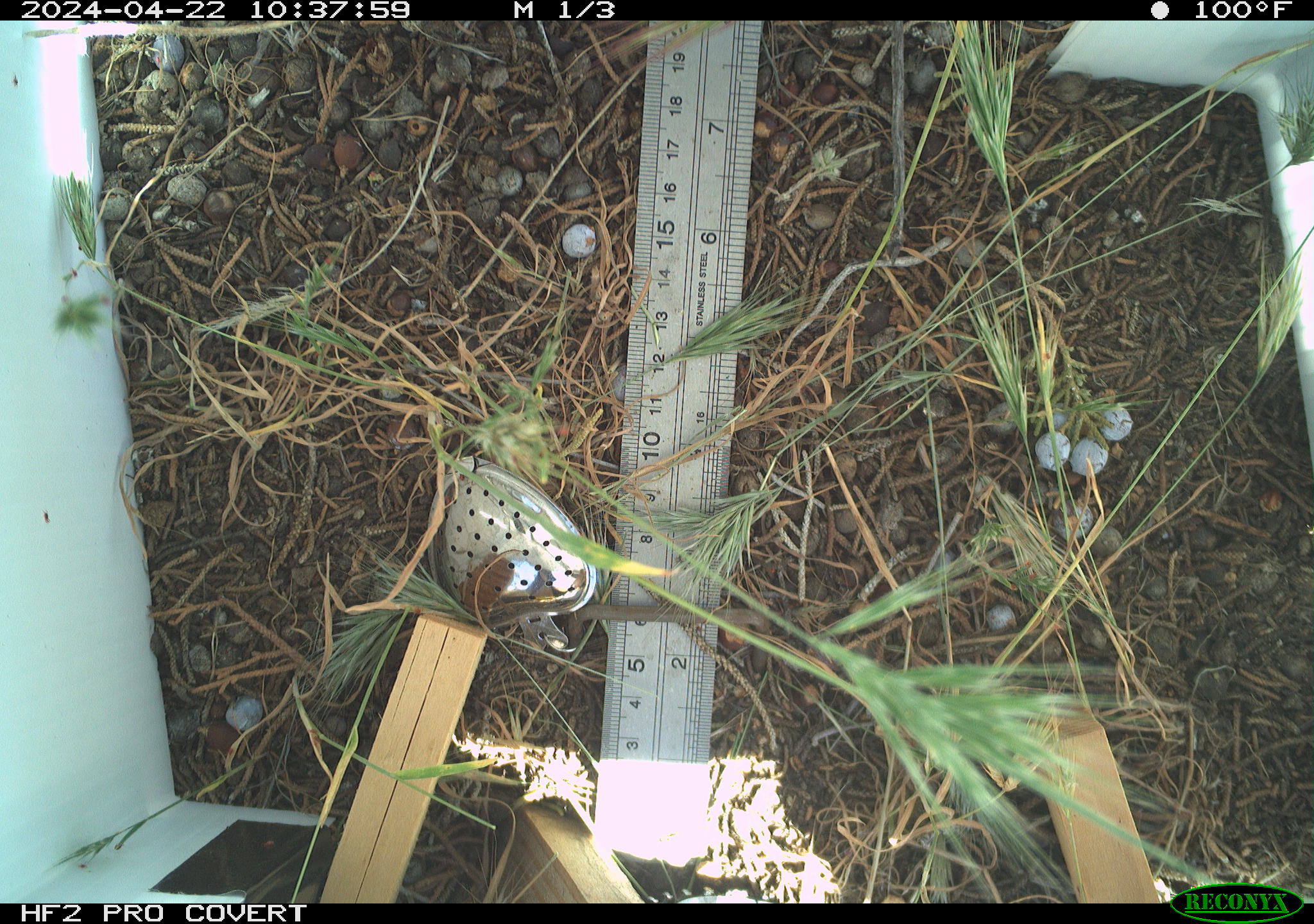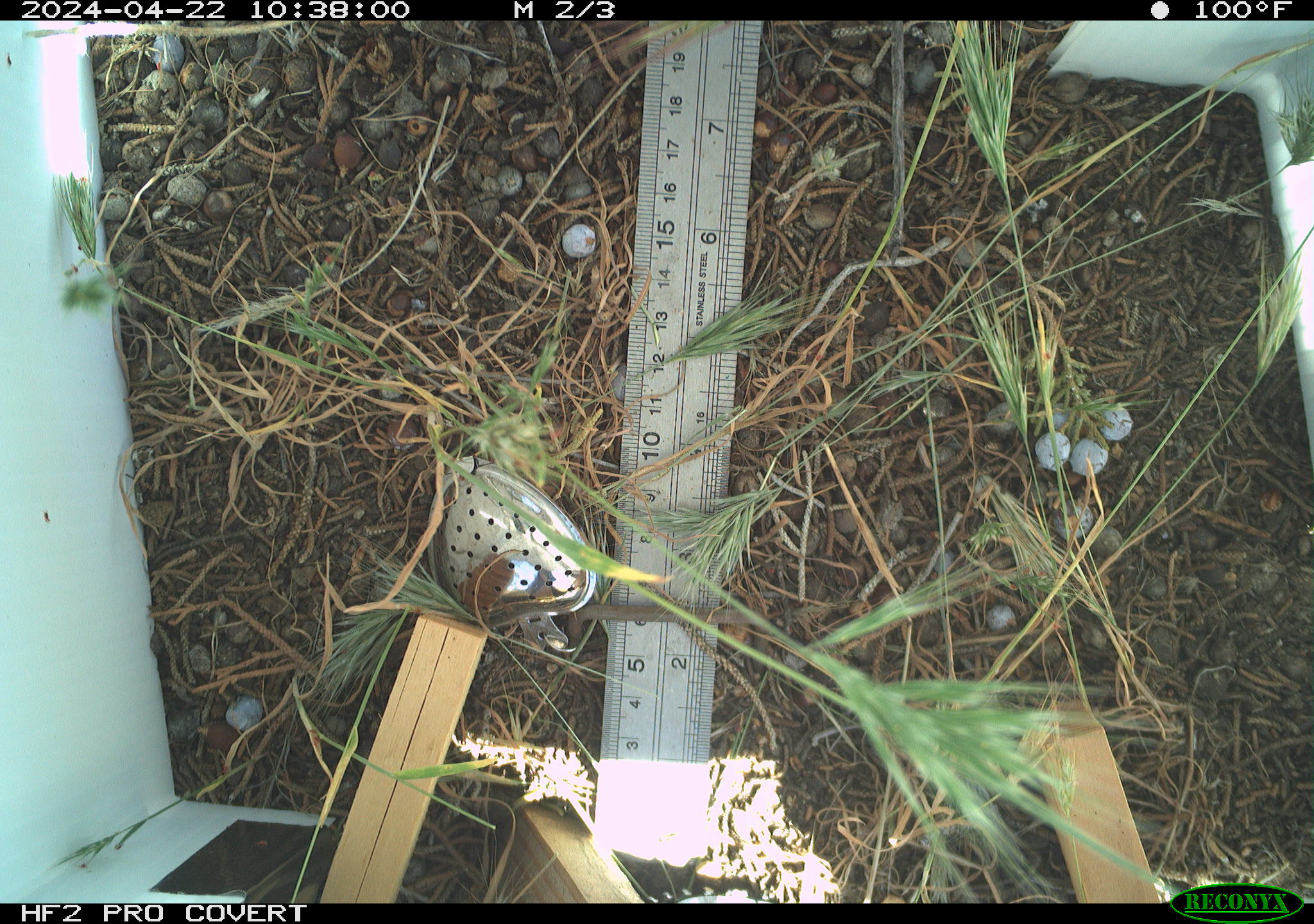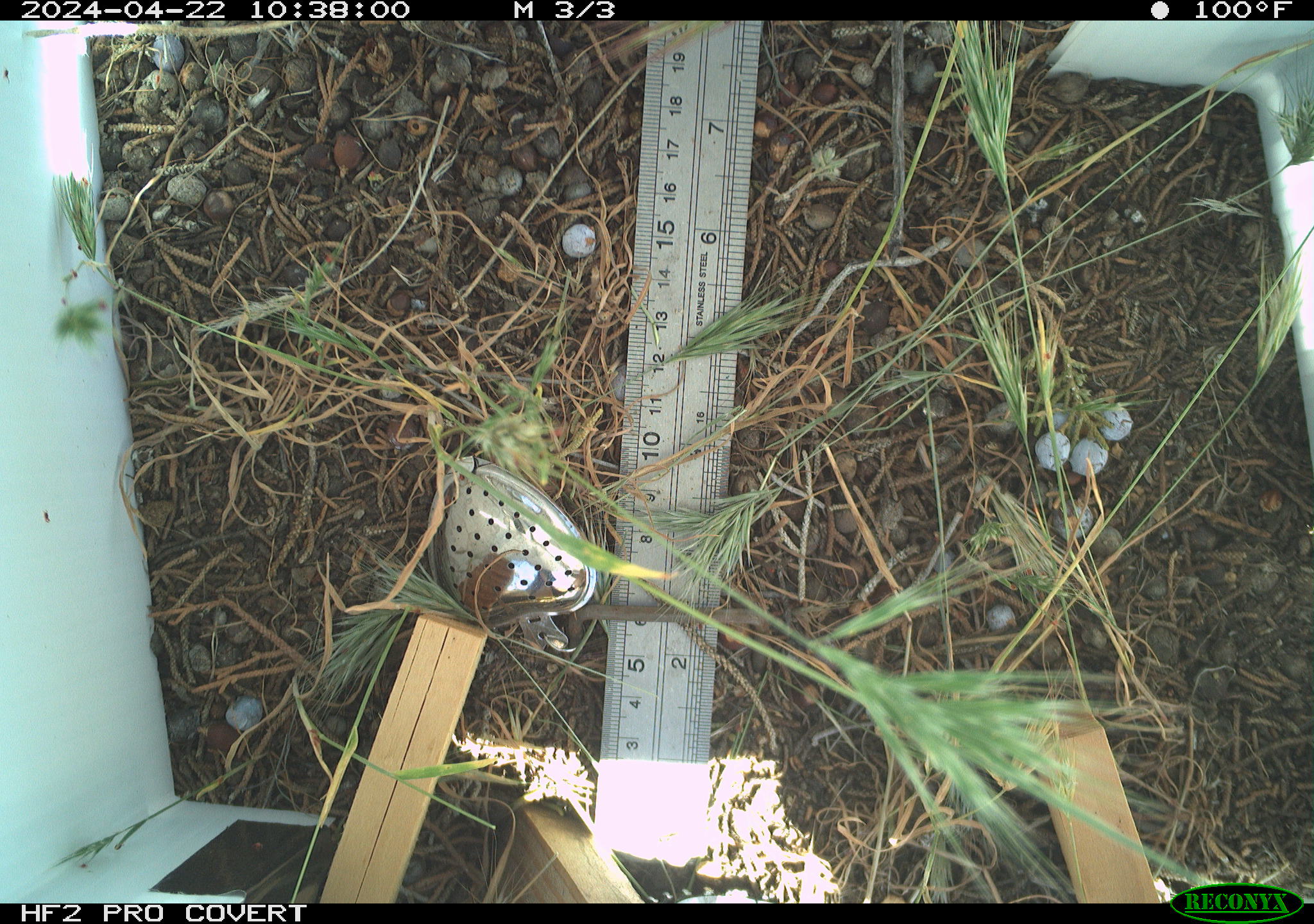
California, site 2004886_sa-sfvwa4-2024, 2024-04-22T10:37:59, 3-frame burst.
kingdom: Animalia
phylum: Arthropoda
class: Insecta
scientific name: Insecta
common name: insect